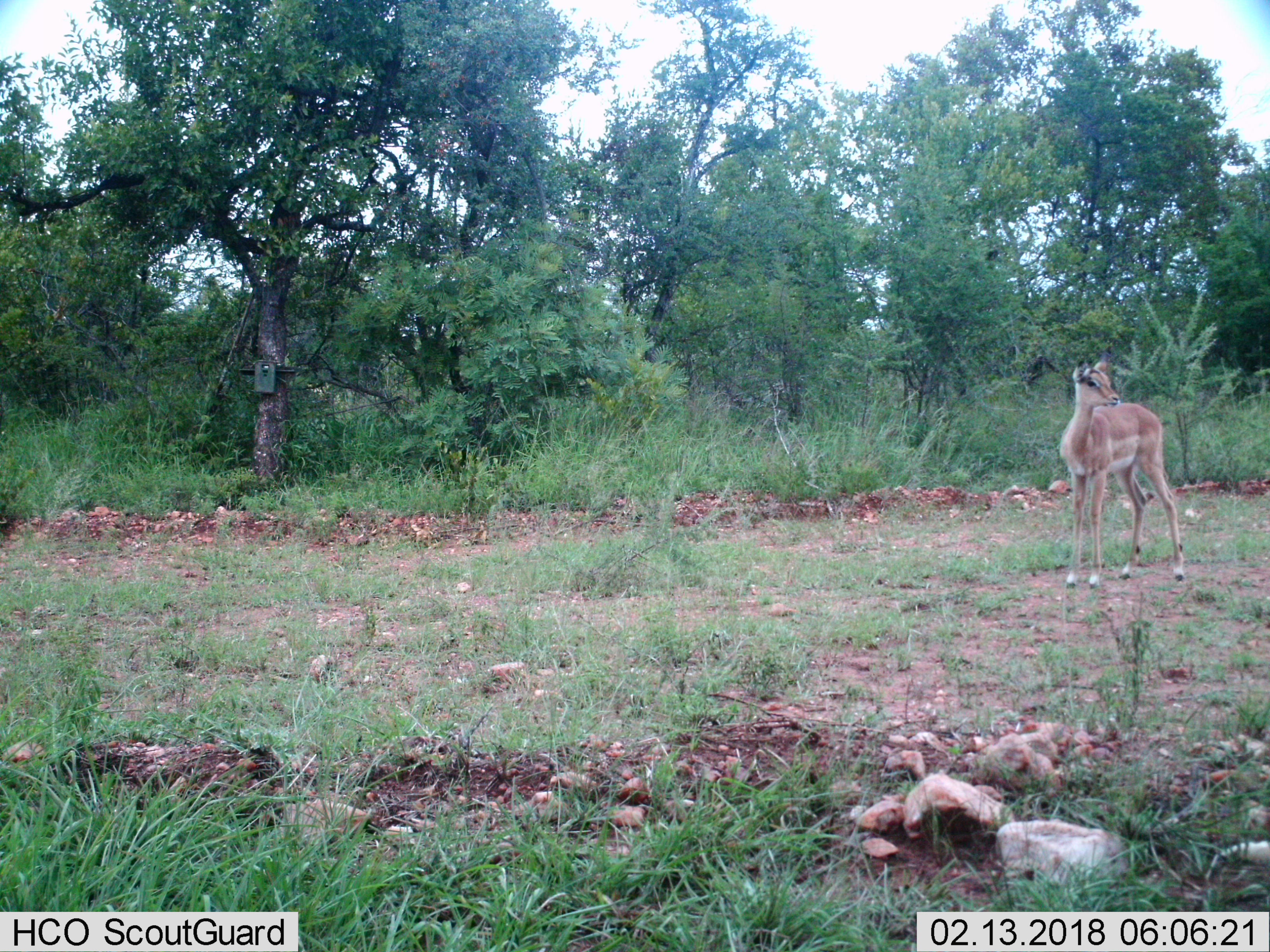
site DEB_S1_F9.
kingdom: Animalia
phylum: Chordata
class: Mammalia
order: Artiodactyla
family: Bovidae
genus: Aepyceros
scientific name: Aepyceros melampus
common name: impala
Impala (Aepyceros melampus), count 1. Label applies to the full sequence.